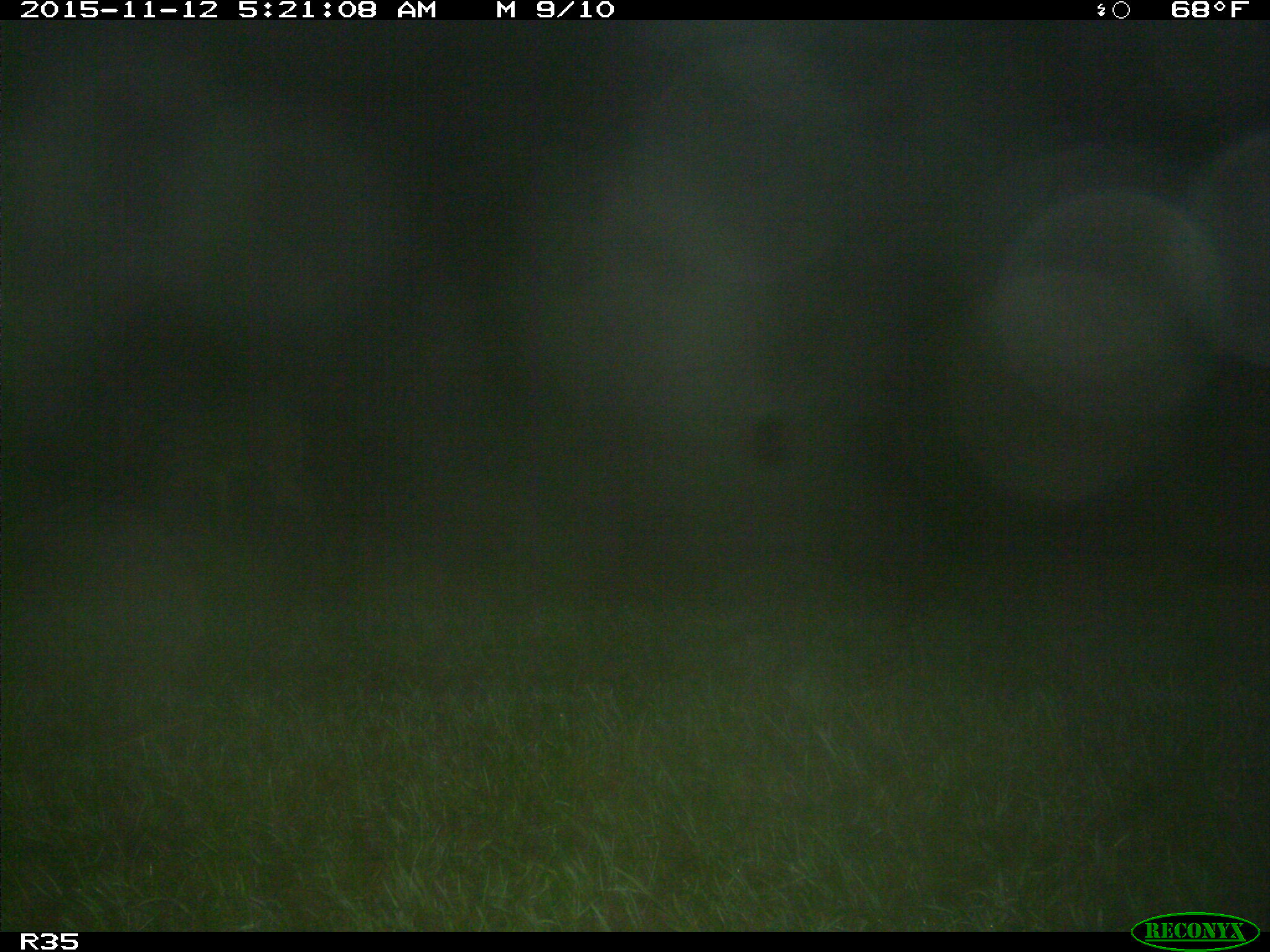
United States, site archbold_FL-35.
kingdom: Animalia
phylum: Chordata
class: Mammalia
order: Artiodactyla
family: Cervidae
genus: Odocoileus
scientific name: Odocoileus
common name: deer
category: unidentified deer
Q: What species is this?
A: Unidentified deer (deer) (Odocoileus).